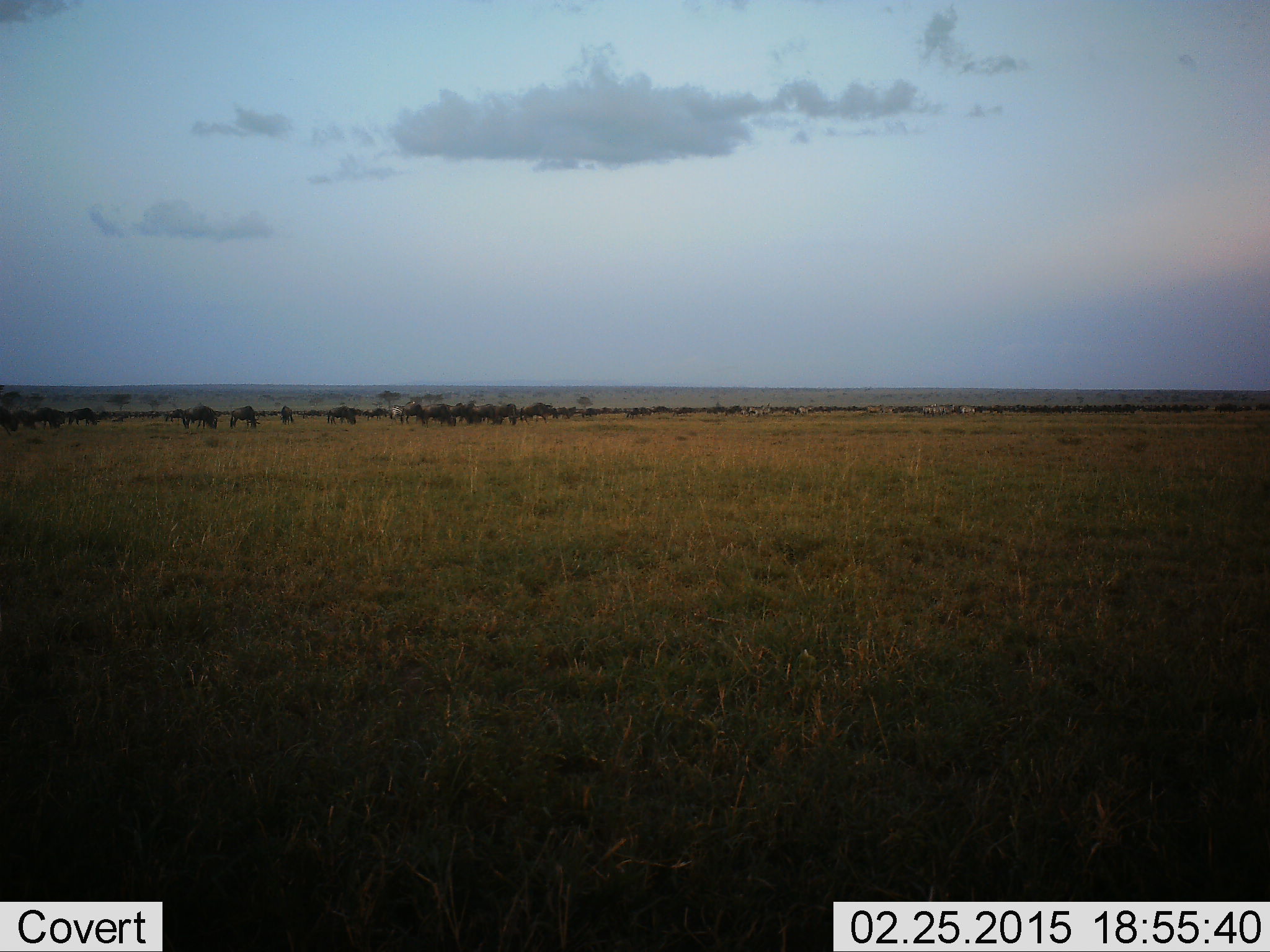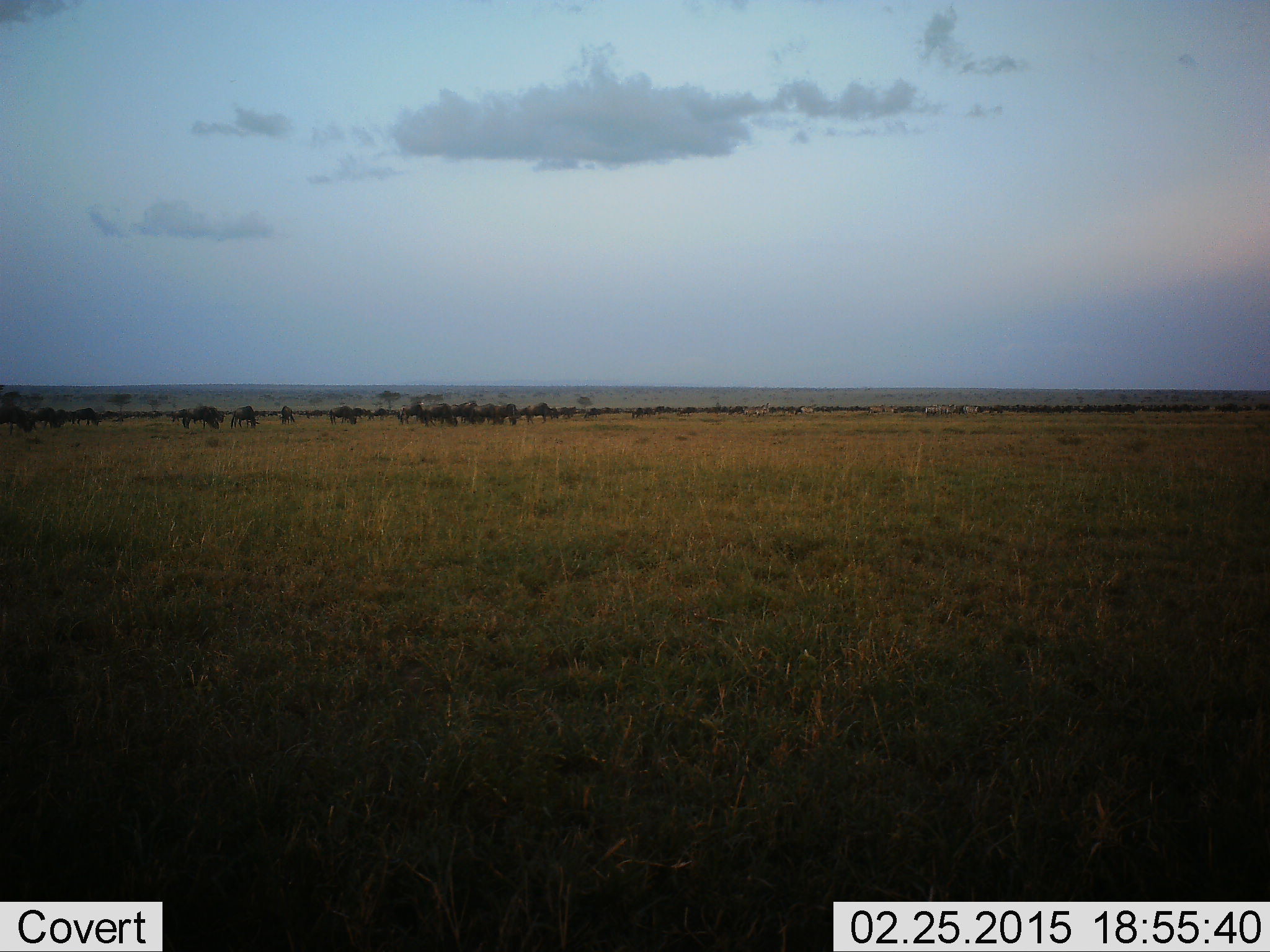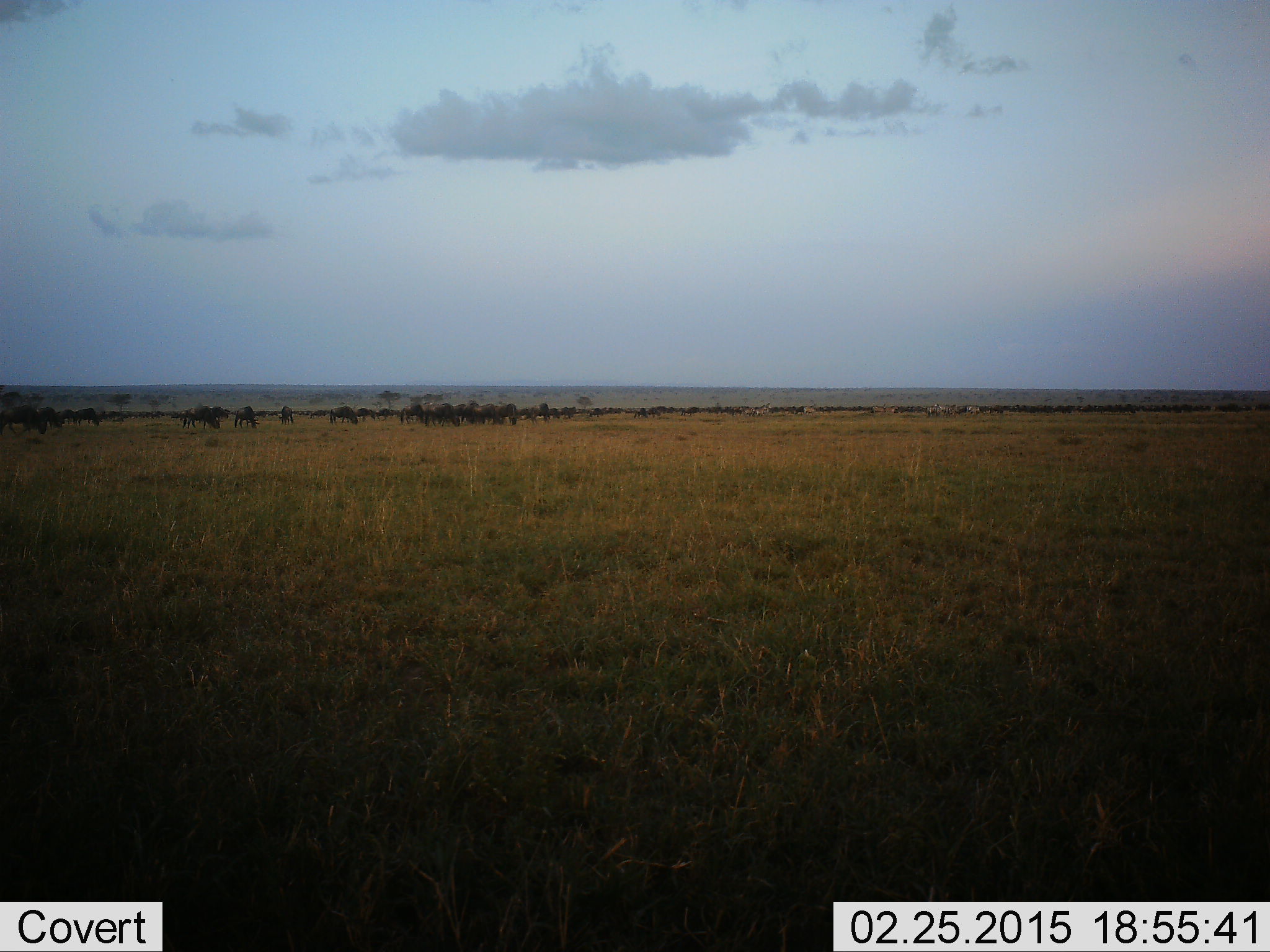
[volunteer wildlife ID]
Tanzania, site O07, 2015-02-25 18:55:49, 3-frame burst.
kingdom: Animalia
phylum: Chordata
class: Mammalia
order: Artiodactyla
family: Bovidae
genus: Connochaetes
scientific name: Connochaetes taurinus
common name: blue wildebeest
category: wildebeest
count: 11-50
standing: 27%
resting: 9%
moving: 91%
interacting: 9%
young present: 0%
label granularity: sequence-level